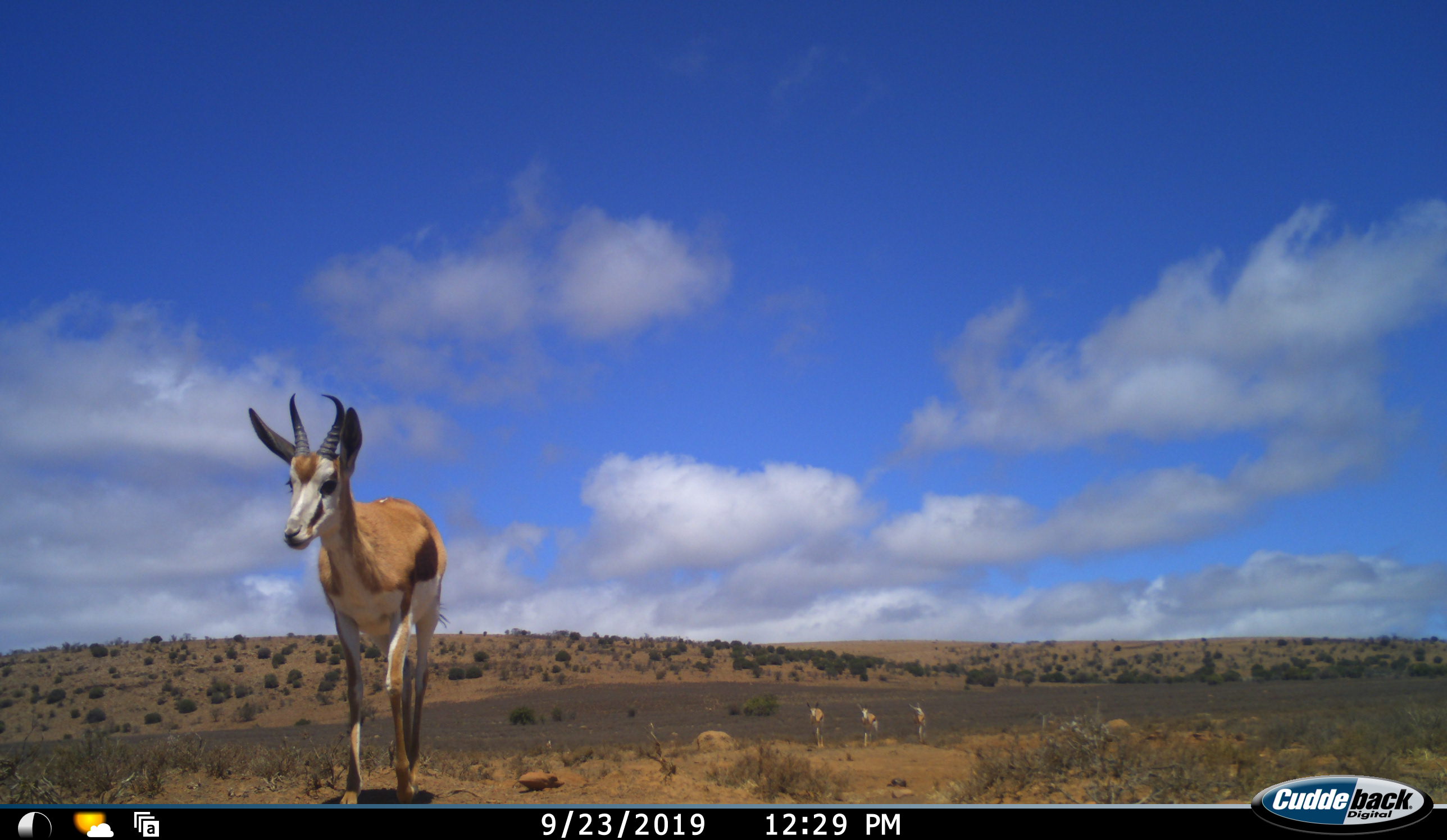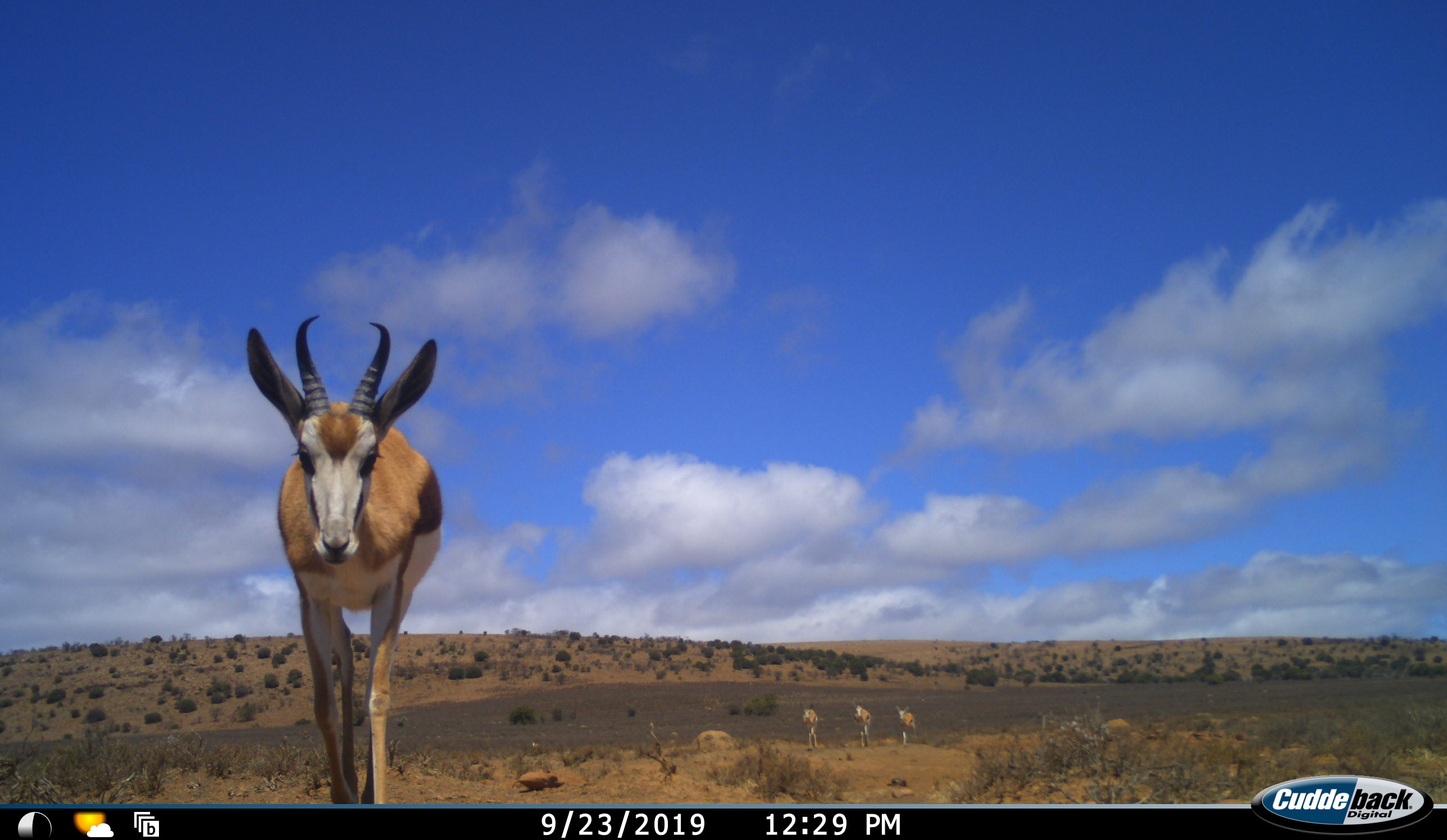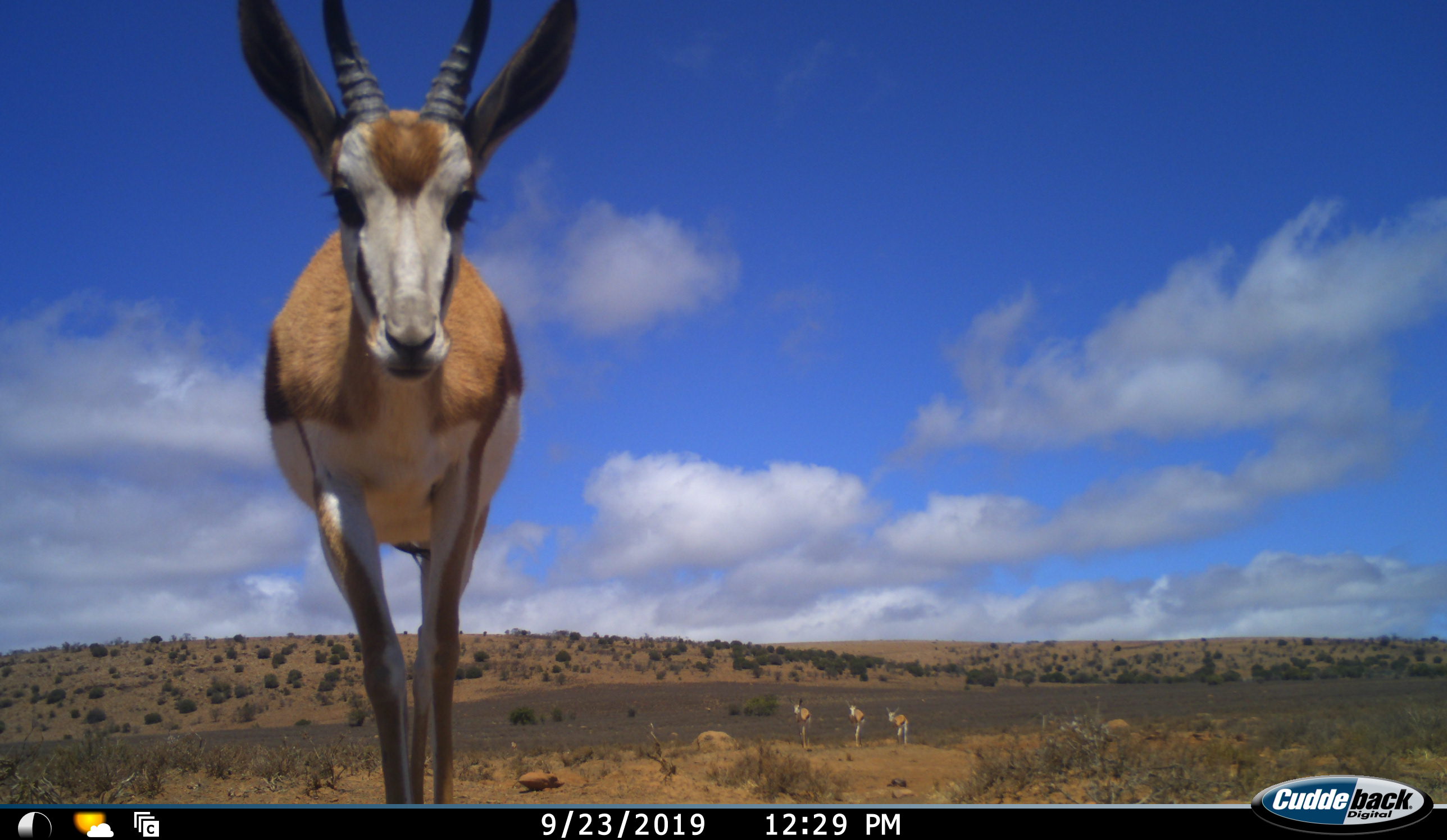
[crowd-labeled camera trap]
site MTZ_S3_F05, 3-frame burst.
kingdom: Animalia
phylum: Chordata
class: Mammalia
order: Artiodactyla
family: Bovidae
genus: Antidorcas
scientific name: Antidorcas marsupialis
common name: springbok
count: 4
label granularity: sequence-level